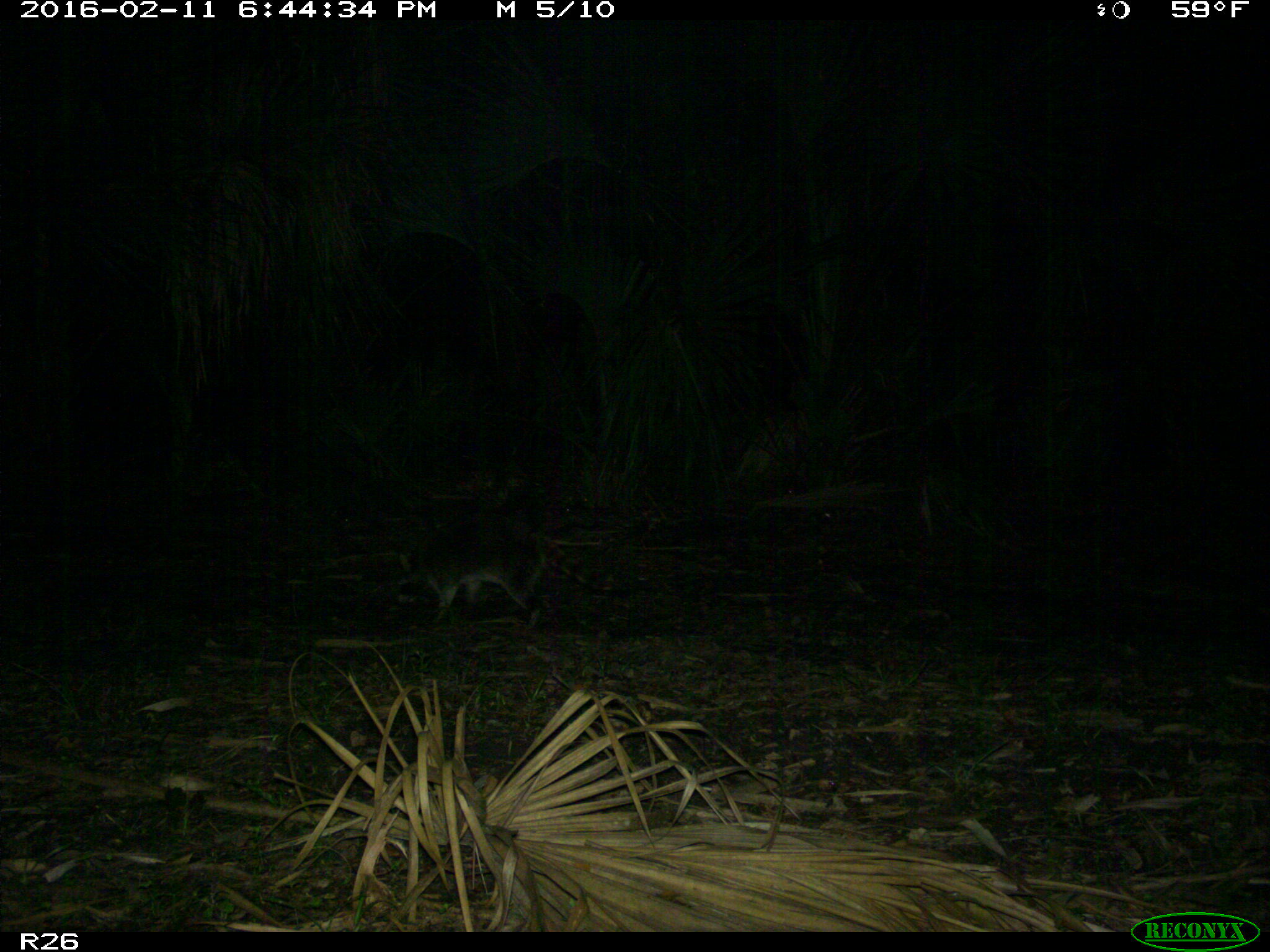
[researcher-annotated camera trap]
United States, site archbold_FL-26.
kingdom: Animalia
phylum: Chordata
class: Mammalia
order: Carnivora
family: Procyonidae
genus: Procyon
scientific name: Procyon lotor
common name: common raccoon